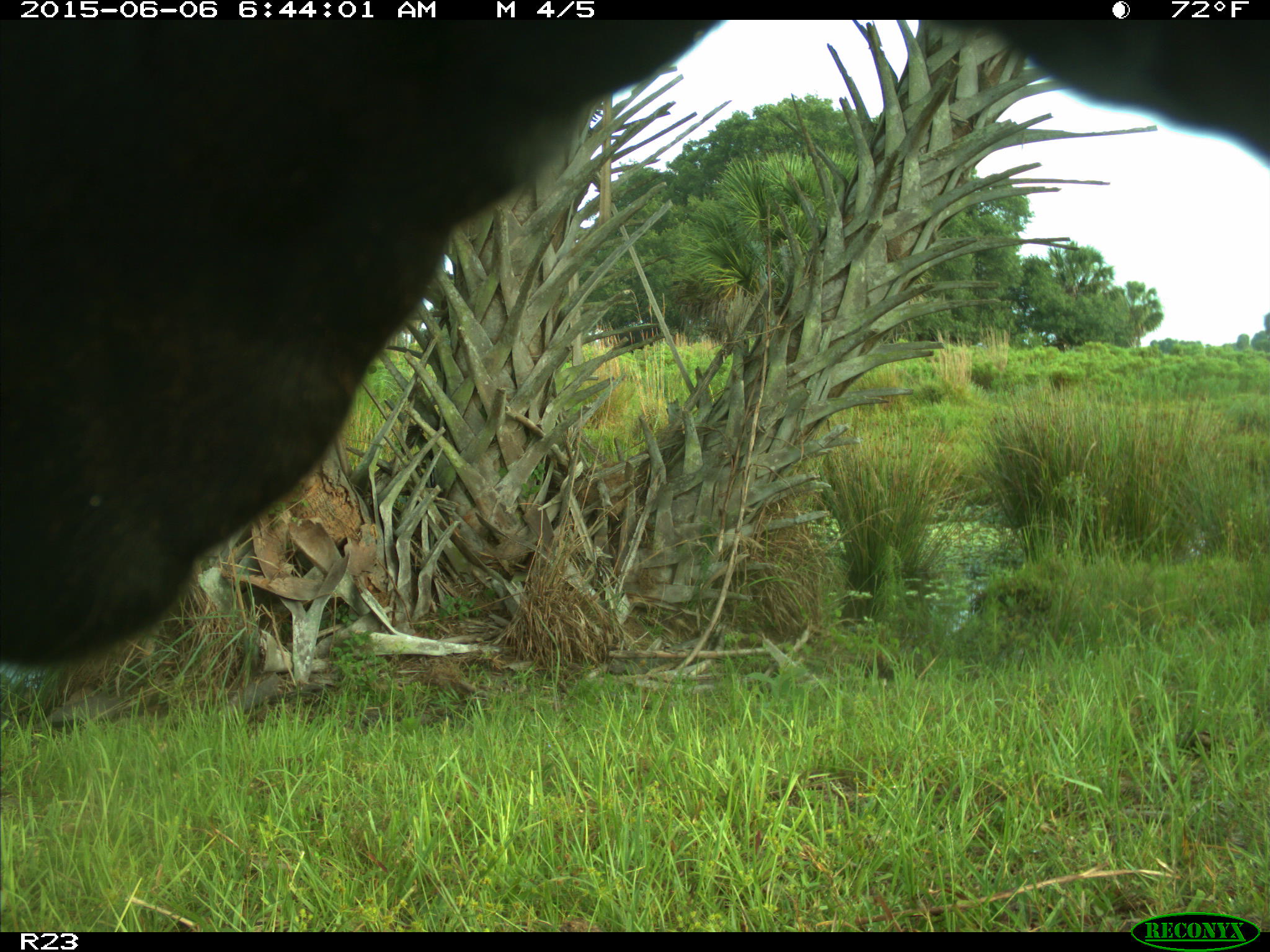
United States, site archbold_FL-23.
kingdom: Animalia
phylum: Chordata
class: Mammalia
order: Artiodactyla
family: Bovidae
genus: Bos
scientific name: Bos taurus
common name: domestic cow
Bos taurus (domestic cow).